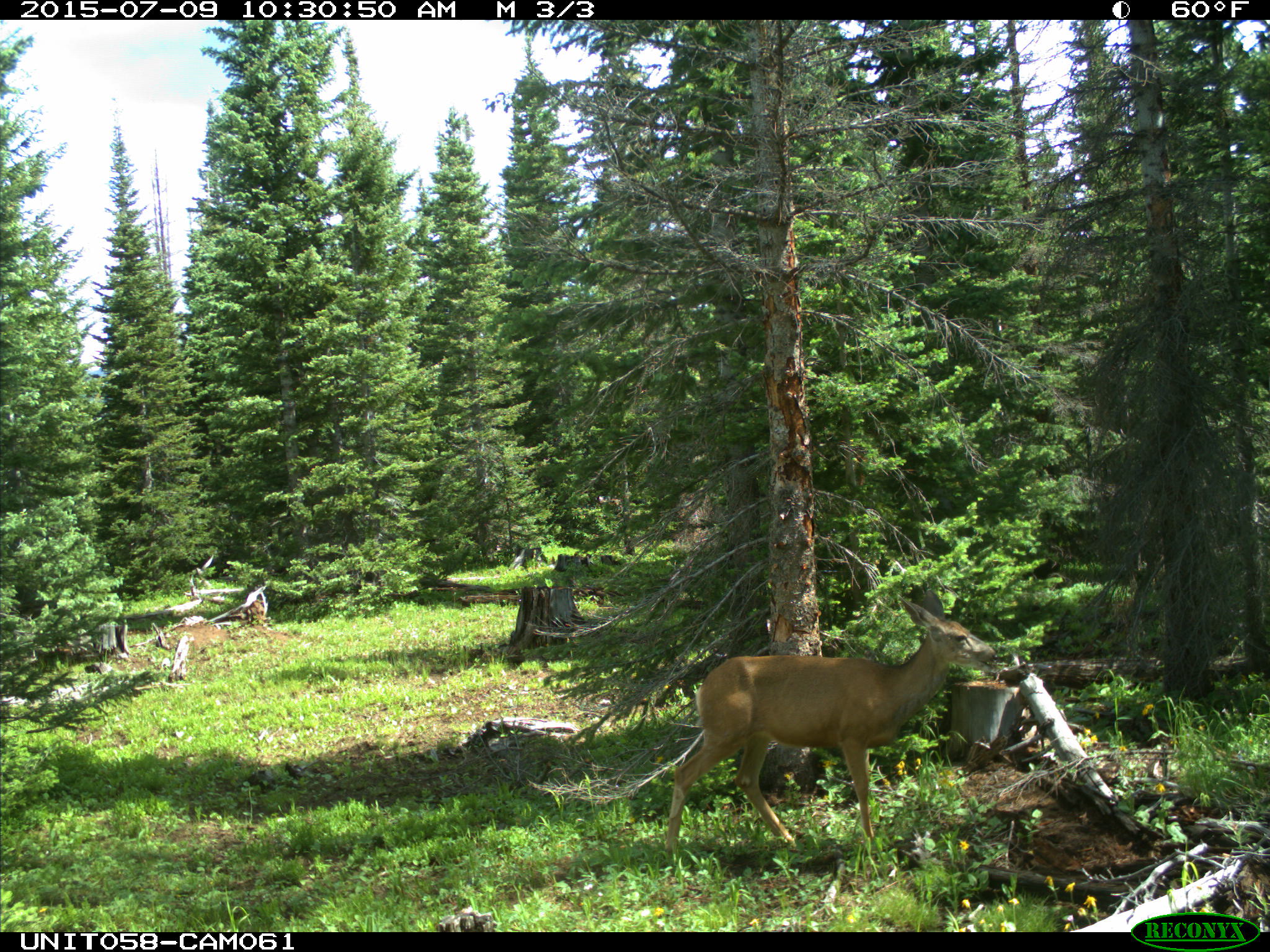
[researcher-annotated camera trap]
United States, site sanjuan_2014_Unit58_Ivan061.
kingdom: Animalia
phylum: Chordata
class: Mammalia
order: Artiodactyla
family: Cervidae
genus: Odocoileus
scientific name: Odocoileus hemionus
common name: mule deer